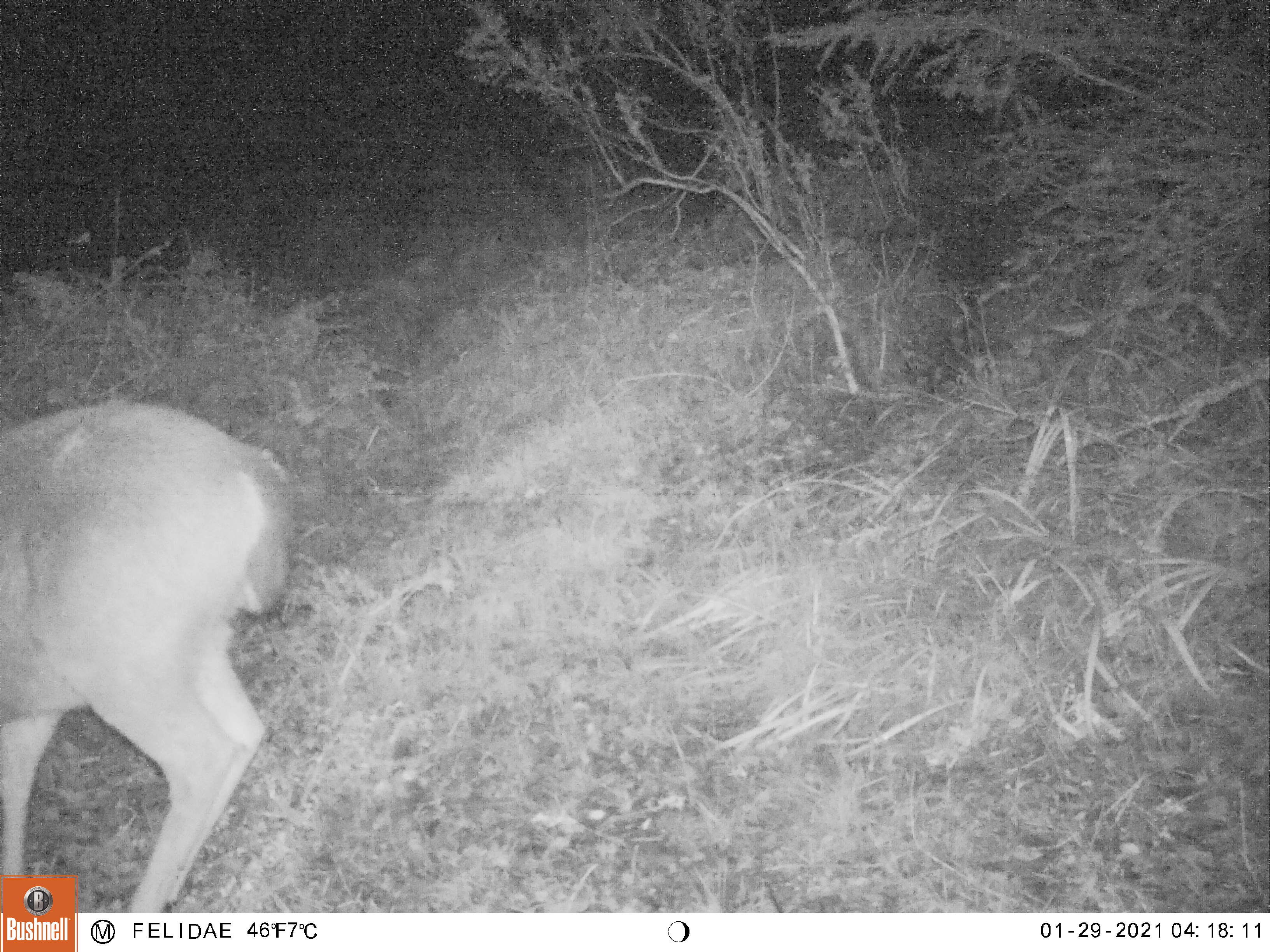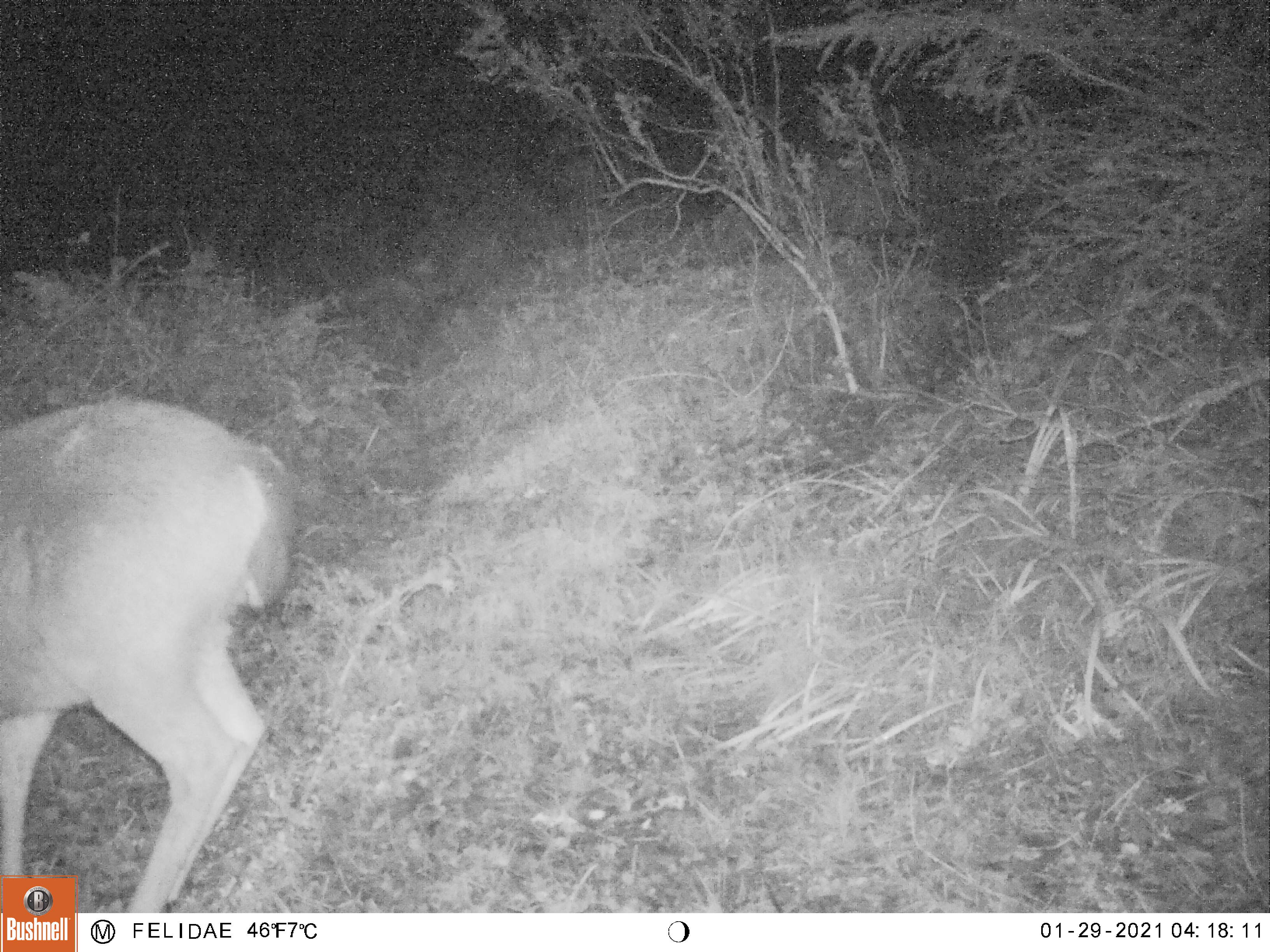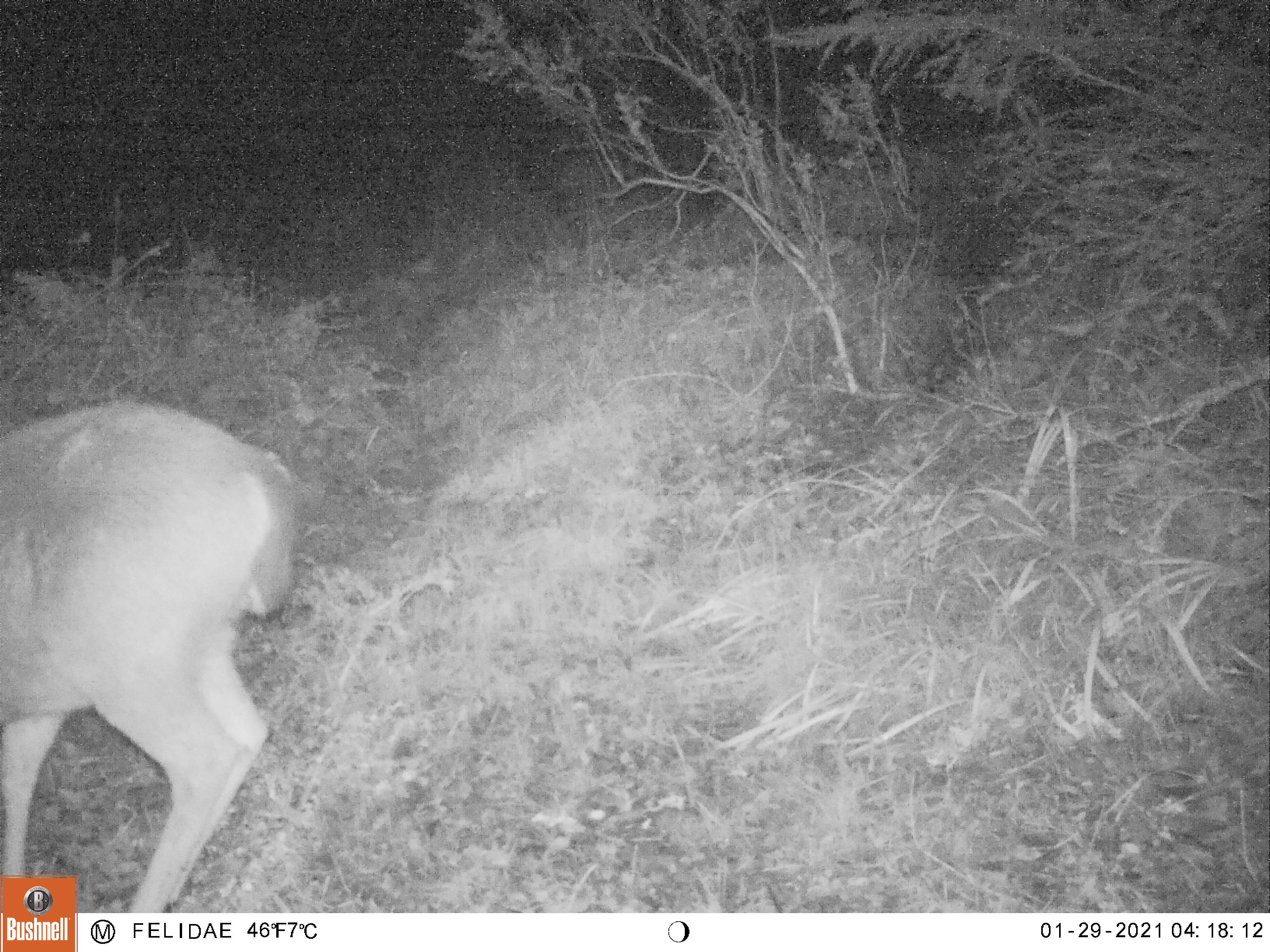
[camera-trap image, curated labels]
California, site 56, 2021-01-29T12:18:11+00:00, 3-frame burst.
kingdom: Animalia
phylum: Chordata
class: Mammalia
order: Artiodactyla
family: Cervidae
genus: Odocoileus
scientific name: Odocoileus hemionus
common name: mule deer